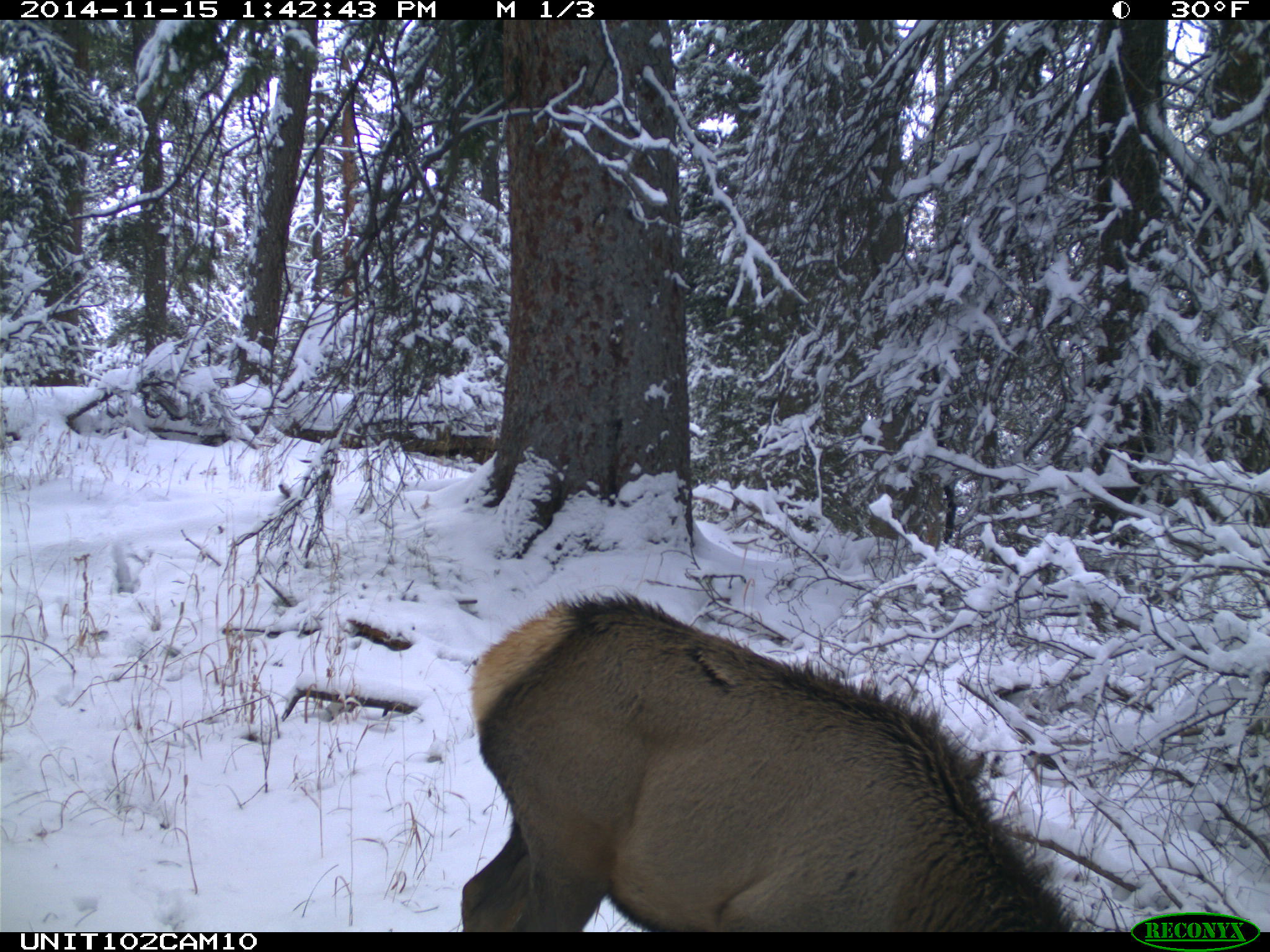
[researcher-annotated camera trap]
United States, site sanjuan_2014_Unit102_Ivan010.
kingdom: Animalia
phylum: Chordata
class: Mammalia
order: Artiodactyla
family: Cervidae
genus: Cervus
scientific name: Cervus elaphus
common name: red deer